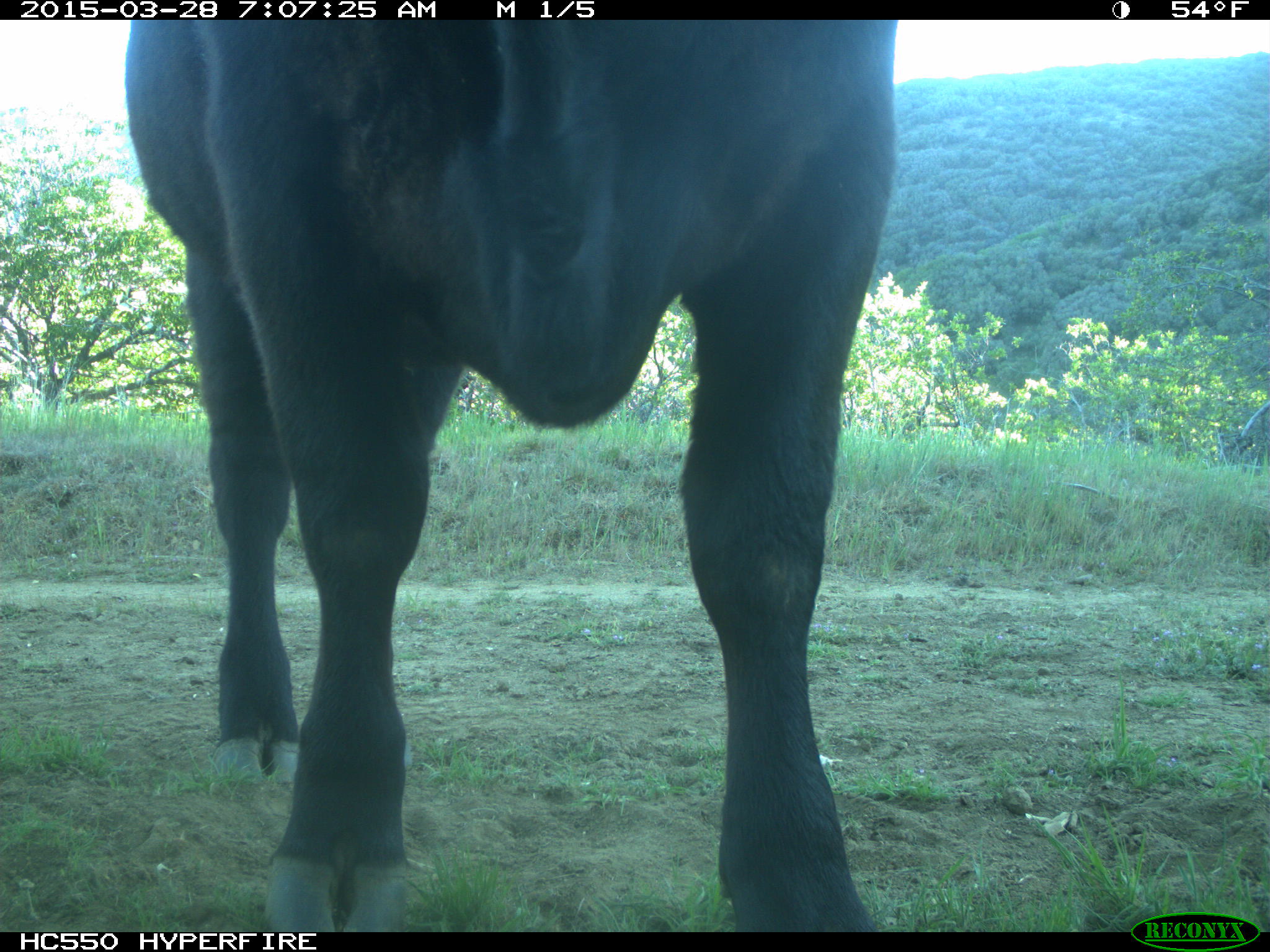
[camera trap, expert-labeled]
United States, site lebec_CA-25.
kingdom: Animalia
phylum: Chordata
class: Mammalia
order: Artiodactyla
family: Bovidae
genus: Bos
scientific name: Bos taurus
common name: domestic cow